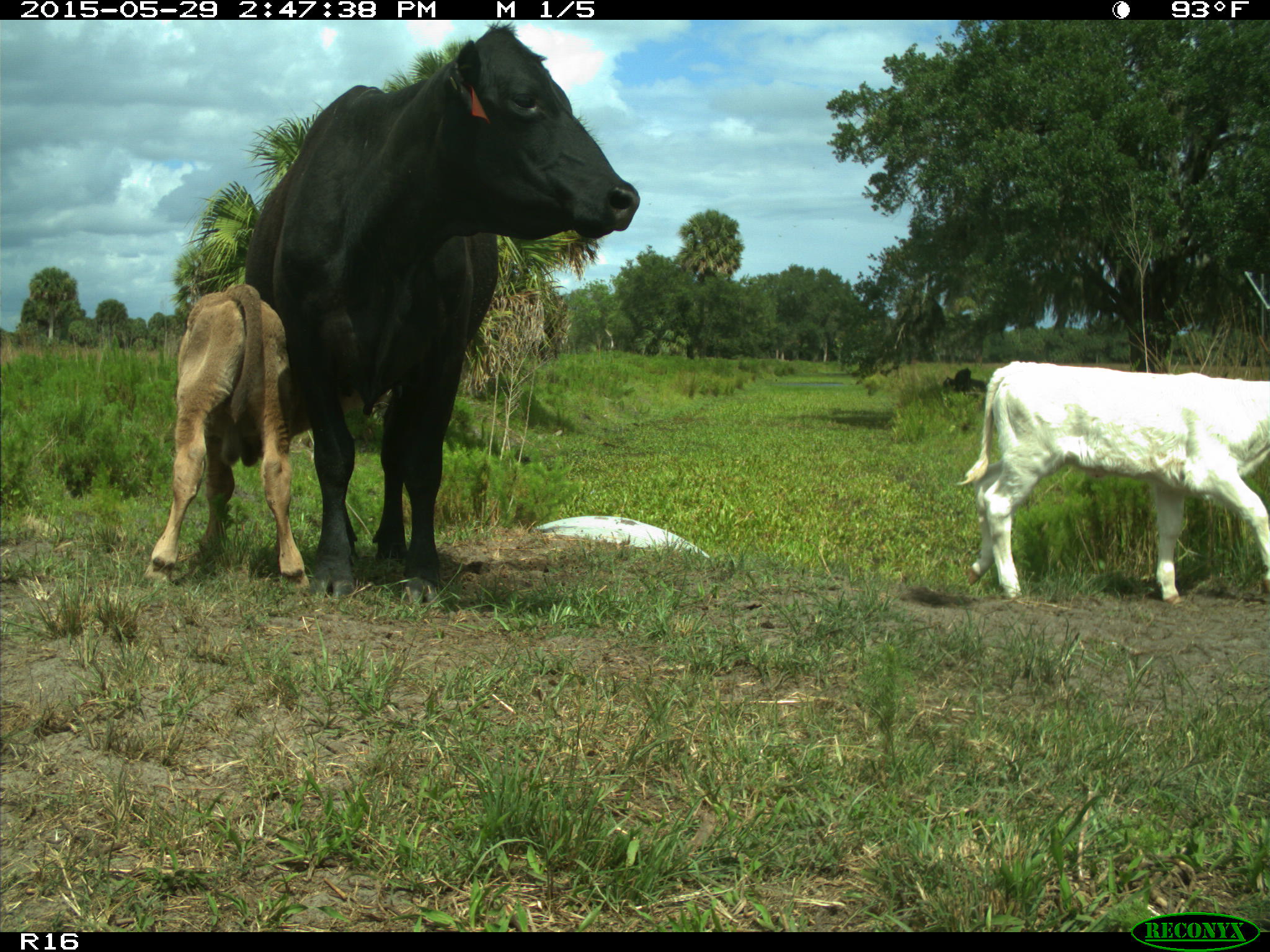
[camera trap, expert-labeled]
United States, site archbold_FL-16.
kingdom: Animalia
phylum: Chordata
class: Mammalia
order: Artiodactyla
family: Bovidae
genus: Bos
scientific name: Bos taurus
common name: domestic cow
Bos taurus (domestic cow).